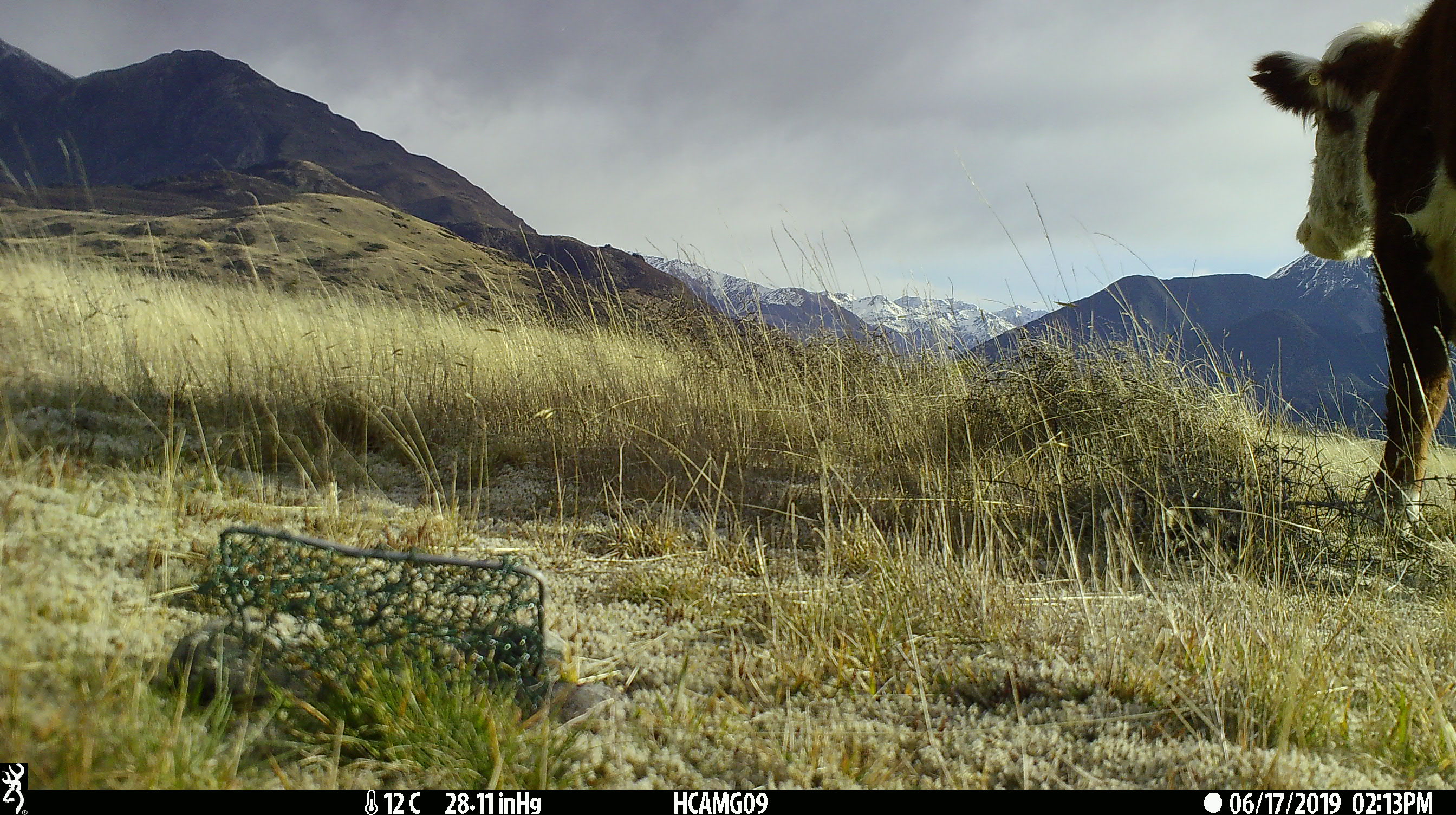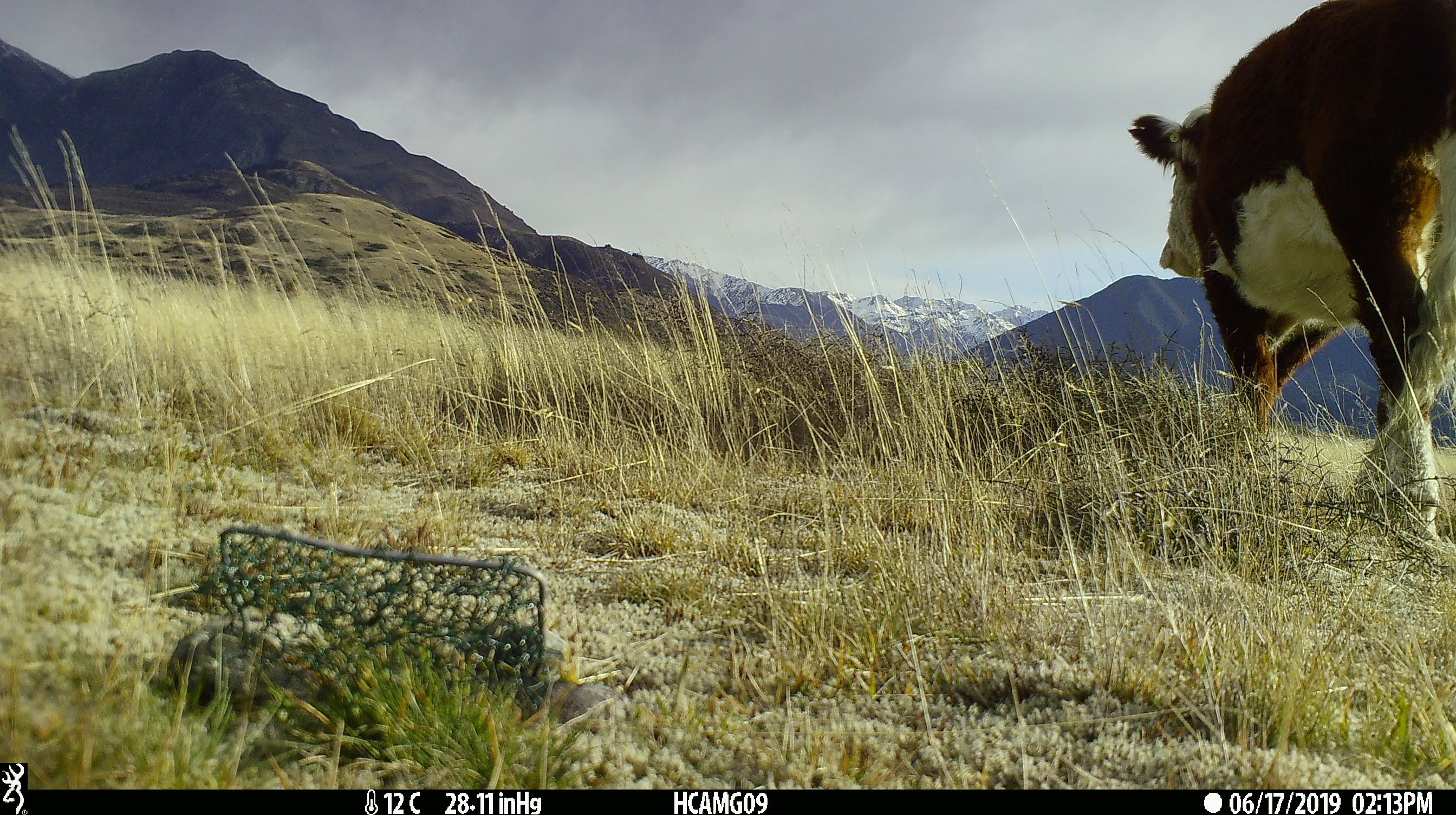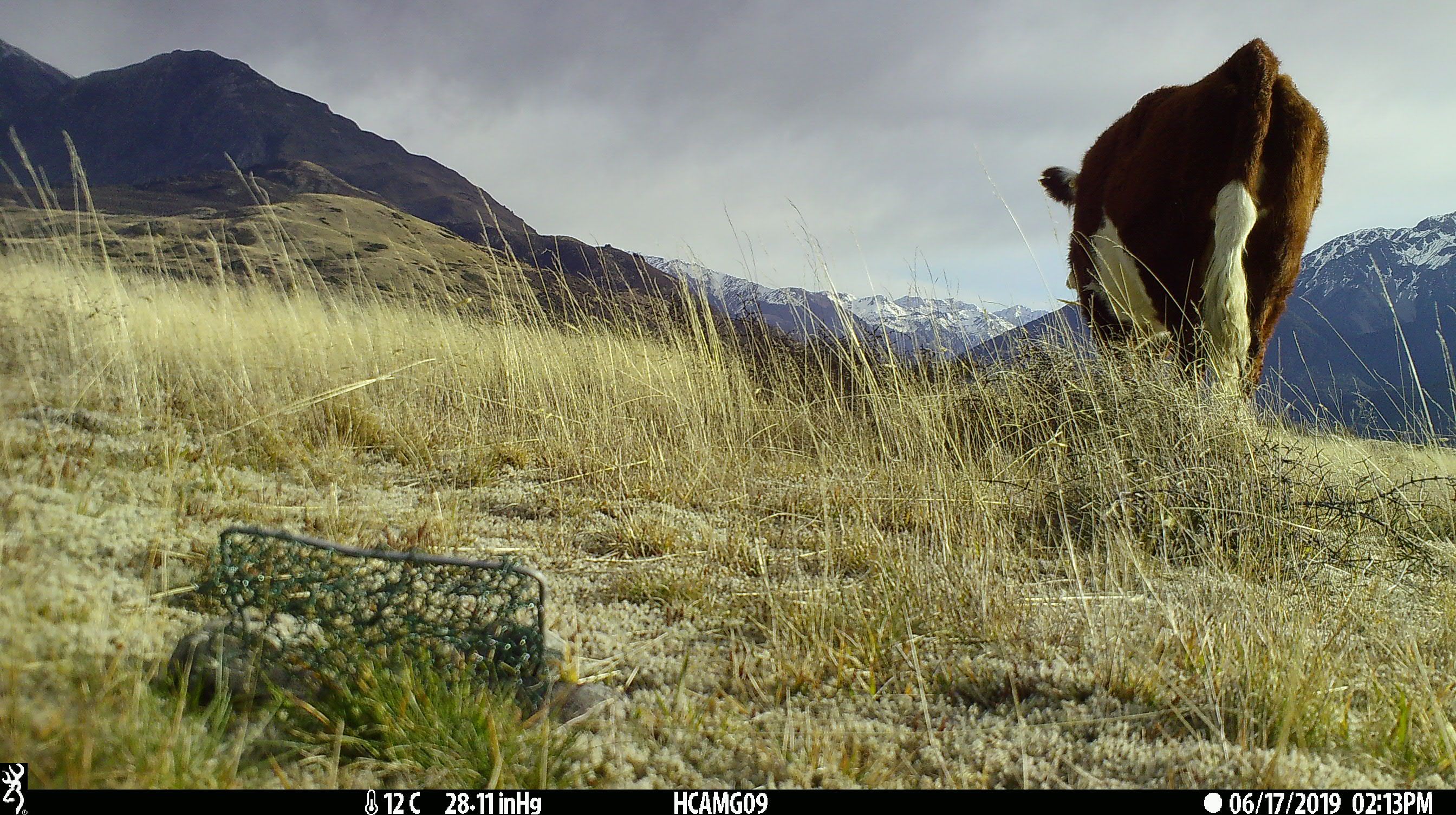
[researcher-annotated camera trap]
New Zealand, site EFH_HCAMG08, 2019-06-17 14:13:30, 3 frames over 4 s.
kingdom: Animalia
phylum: Chordata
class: Mammalia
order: Artiodactyla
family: Bovidae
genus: Bos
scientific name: Bos taurus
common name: domestic cow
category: cow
Cow (domestic cow) (Bos taurus).